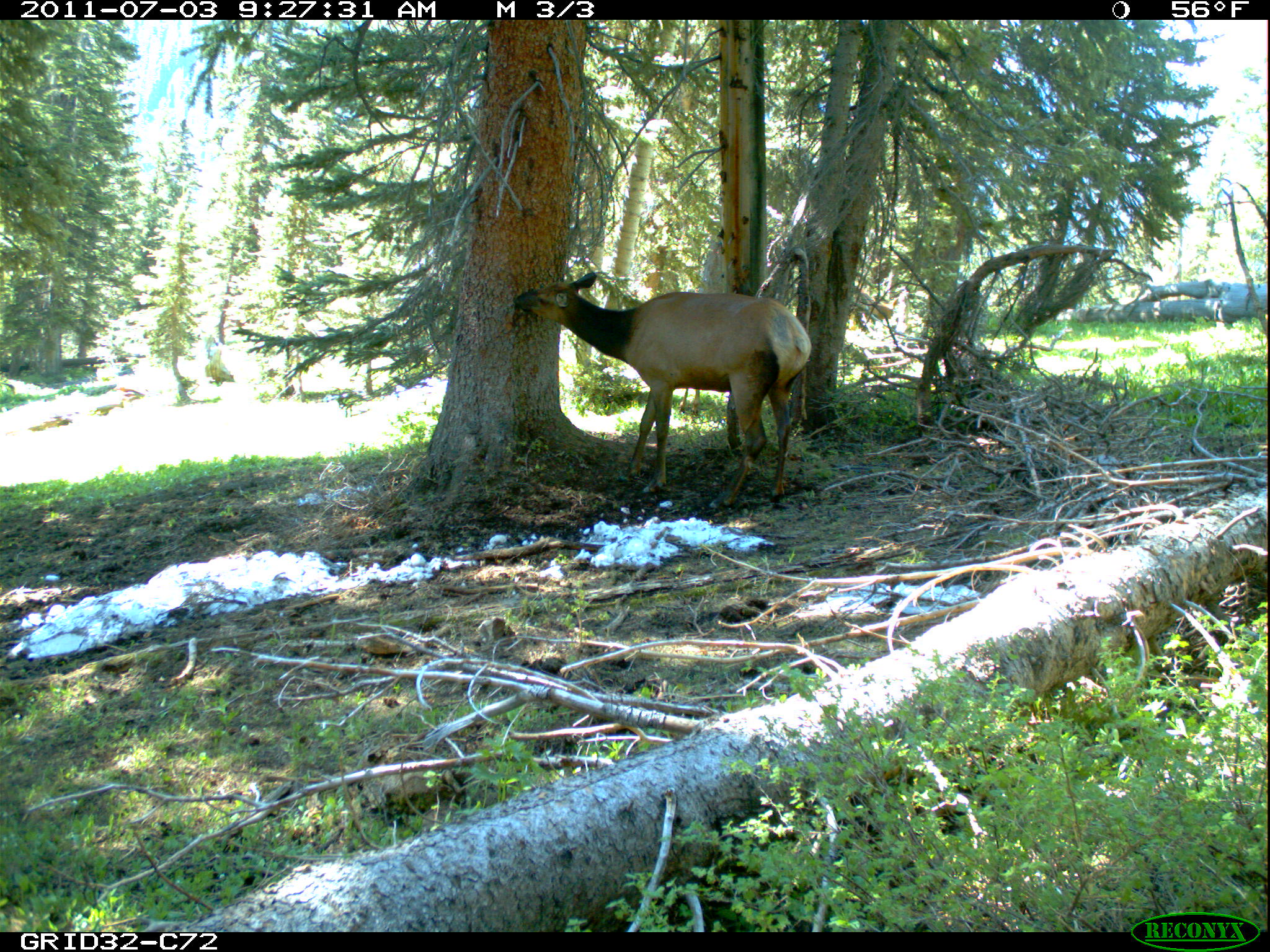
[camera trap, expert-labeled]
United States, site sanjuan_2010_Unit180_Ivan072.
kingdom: Animalia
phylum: Chordata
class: Mammalia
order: Artiodactyla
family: Cervidae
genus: Cervus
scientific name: Cervus elaphus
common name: red deer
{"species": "Cervus elaphus (red deer)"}